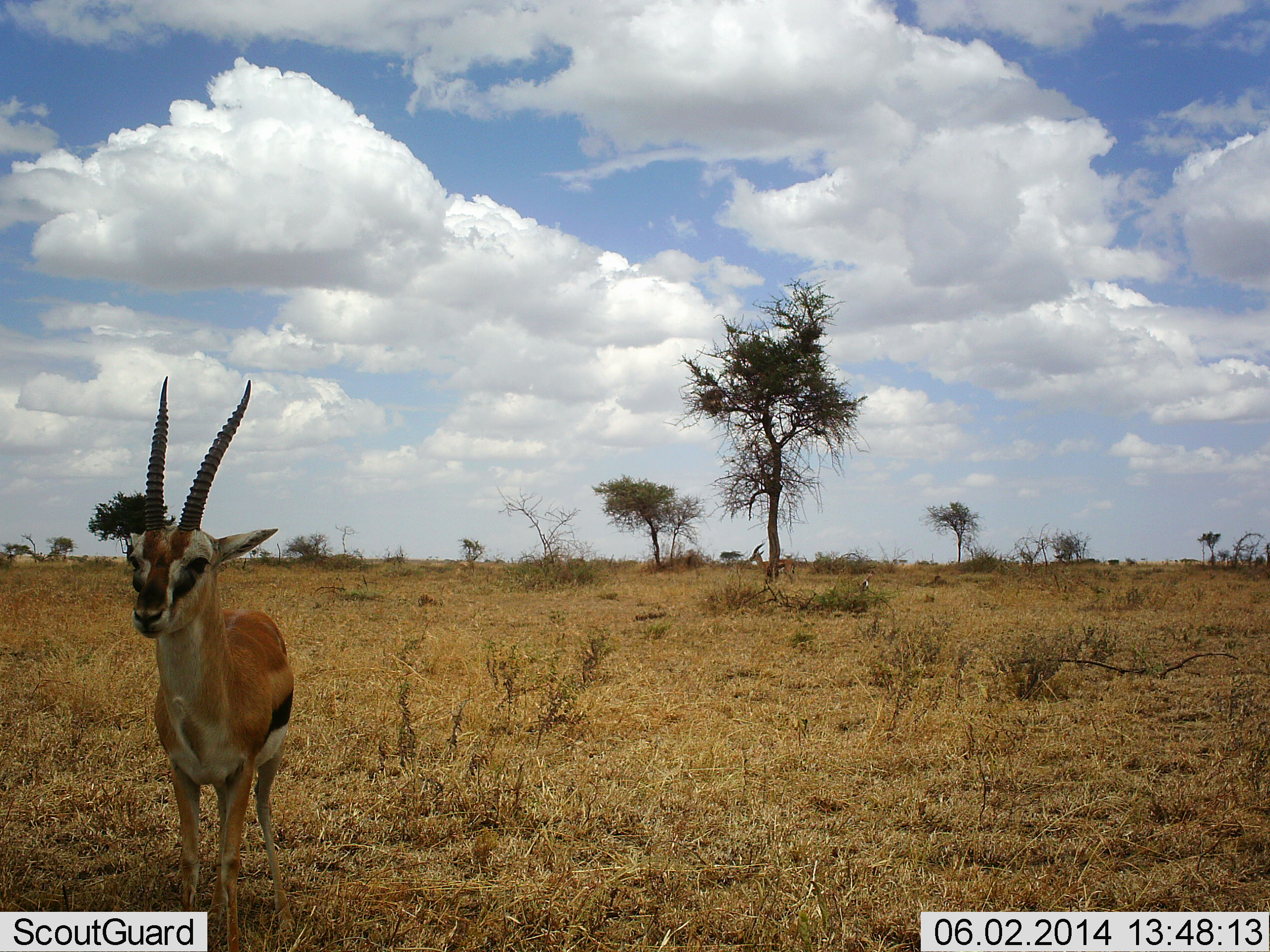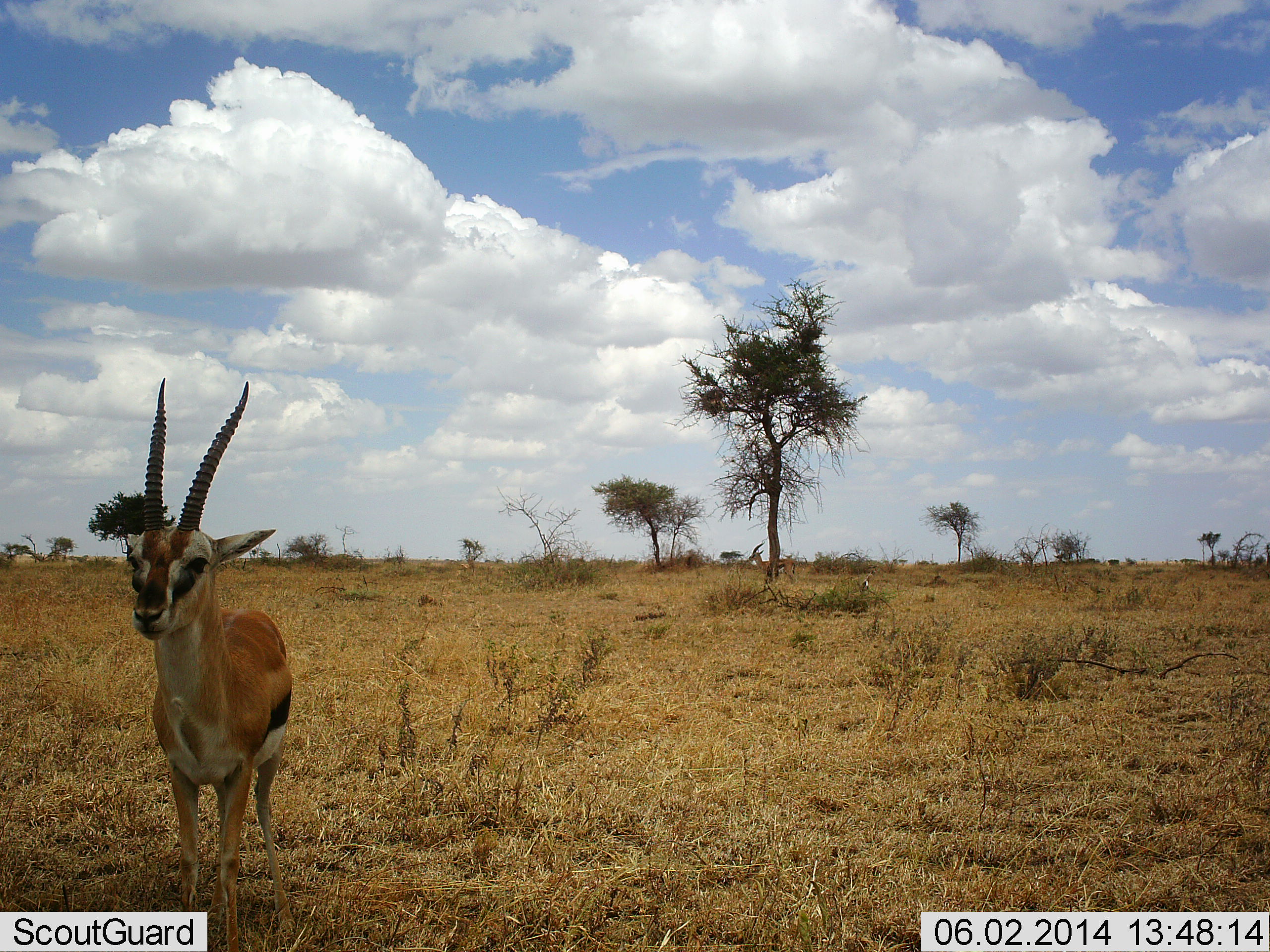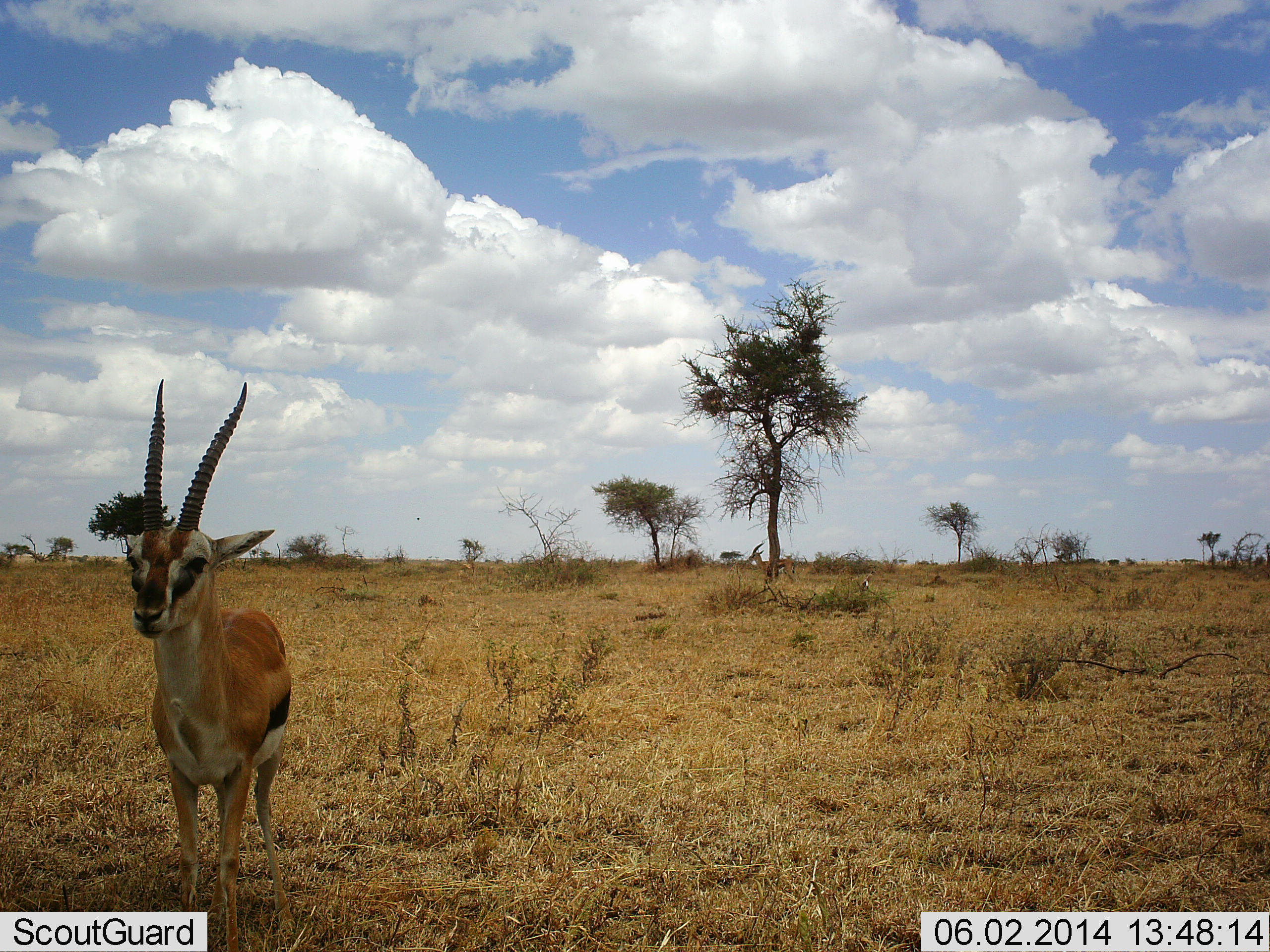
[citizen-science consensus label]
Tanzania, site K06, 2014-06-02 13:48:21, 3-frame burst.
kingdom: Animalia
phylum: Chordata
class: Mammalia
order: Artiodactyla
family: Bovidae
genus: Eudorcas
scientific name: Eudorcas thomsonii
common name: thomson's gazelle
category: gazellethomsons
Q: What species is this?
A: Gazellethomsons (thomson's gazelle) (Eudorcas thomsonii).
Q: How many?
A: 1.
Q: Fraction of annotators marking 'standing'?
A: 100%.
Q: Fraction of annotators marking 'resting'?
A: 0%.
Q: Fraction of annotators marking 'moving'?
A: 0%.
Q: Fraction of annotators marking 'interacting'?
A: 0%.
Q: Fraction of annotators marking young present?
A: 0%.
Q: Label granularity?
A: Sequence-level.